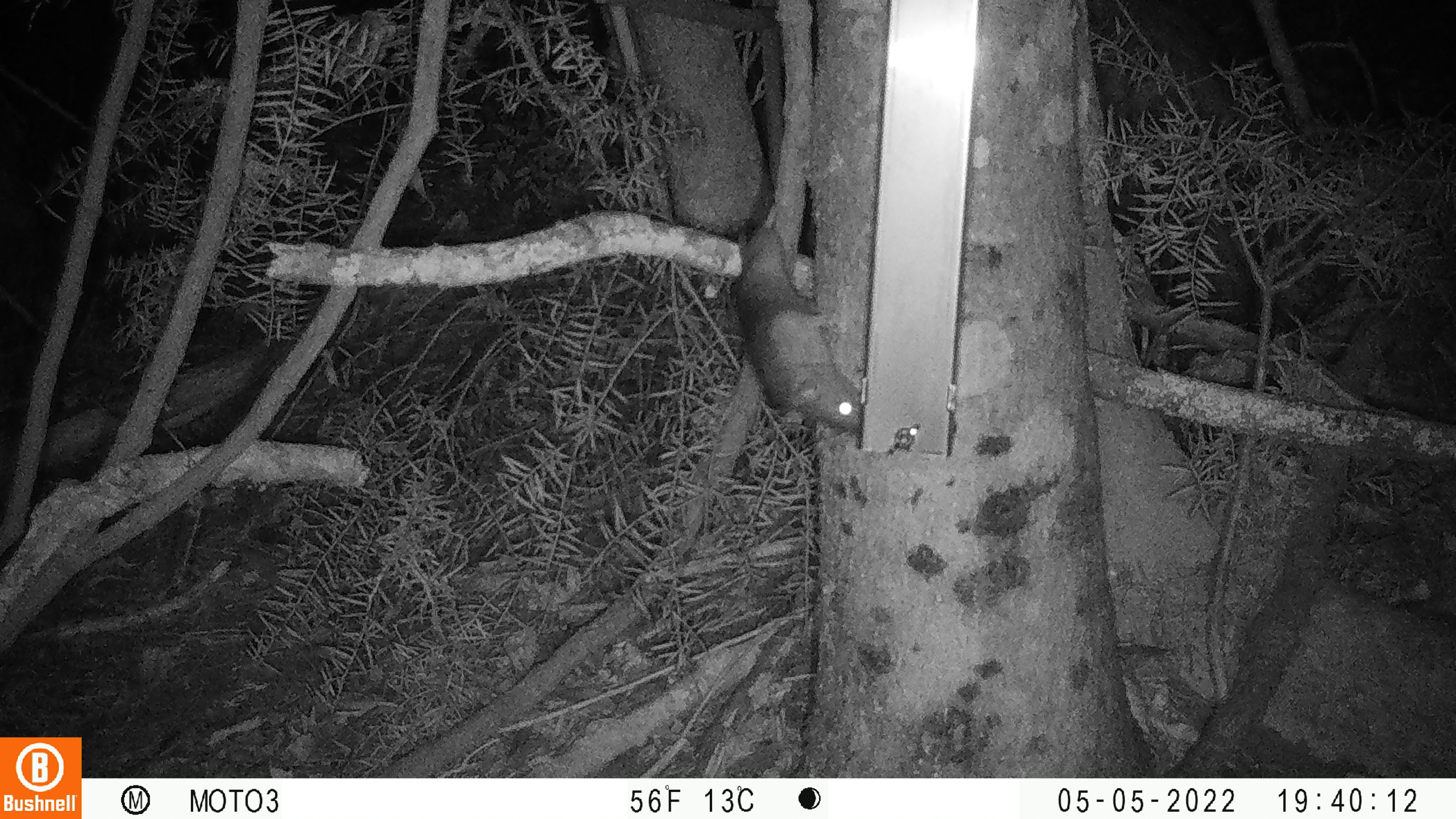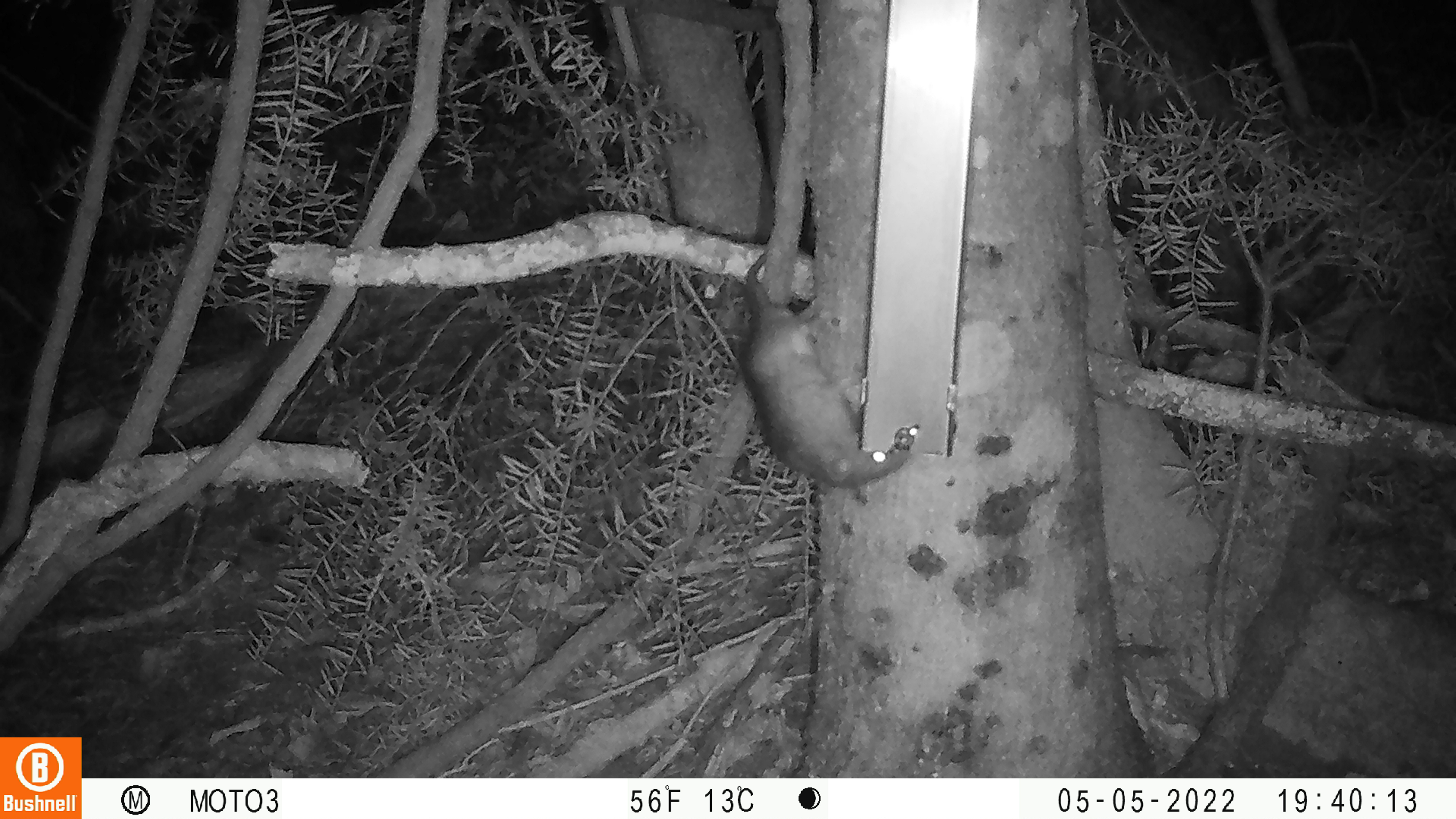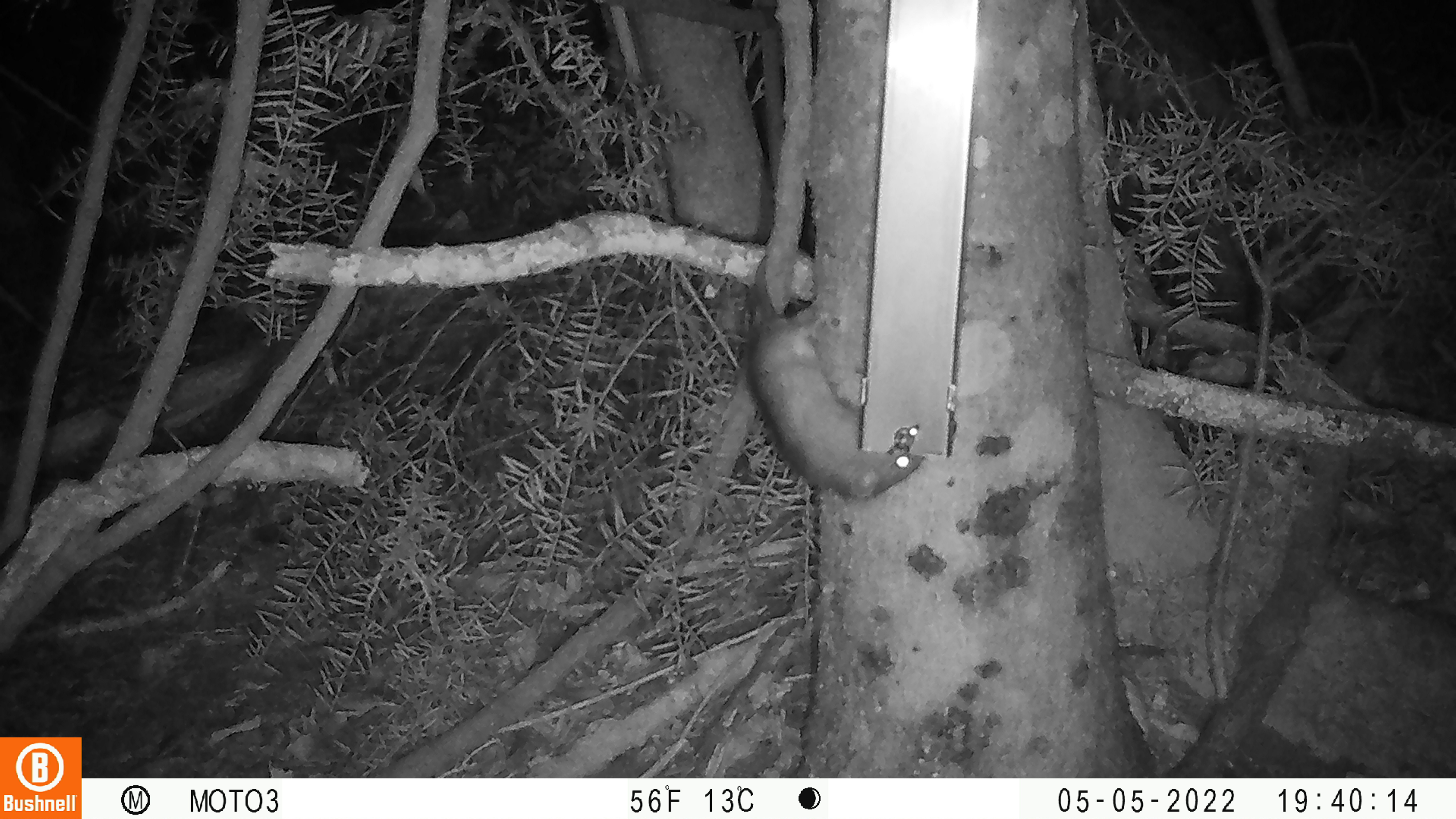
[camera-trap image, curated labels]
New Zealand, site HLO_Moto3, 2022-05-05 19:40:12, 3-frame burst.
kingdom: Animalia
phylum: Chordata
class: Mammalia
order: Rodentia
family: Muridae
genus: Rattus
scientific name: Rattus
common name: rat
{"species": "rat (Rattus)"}